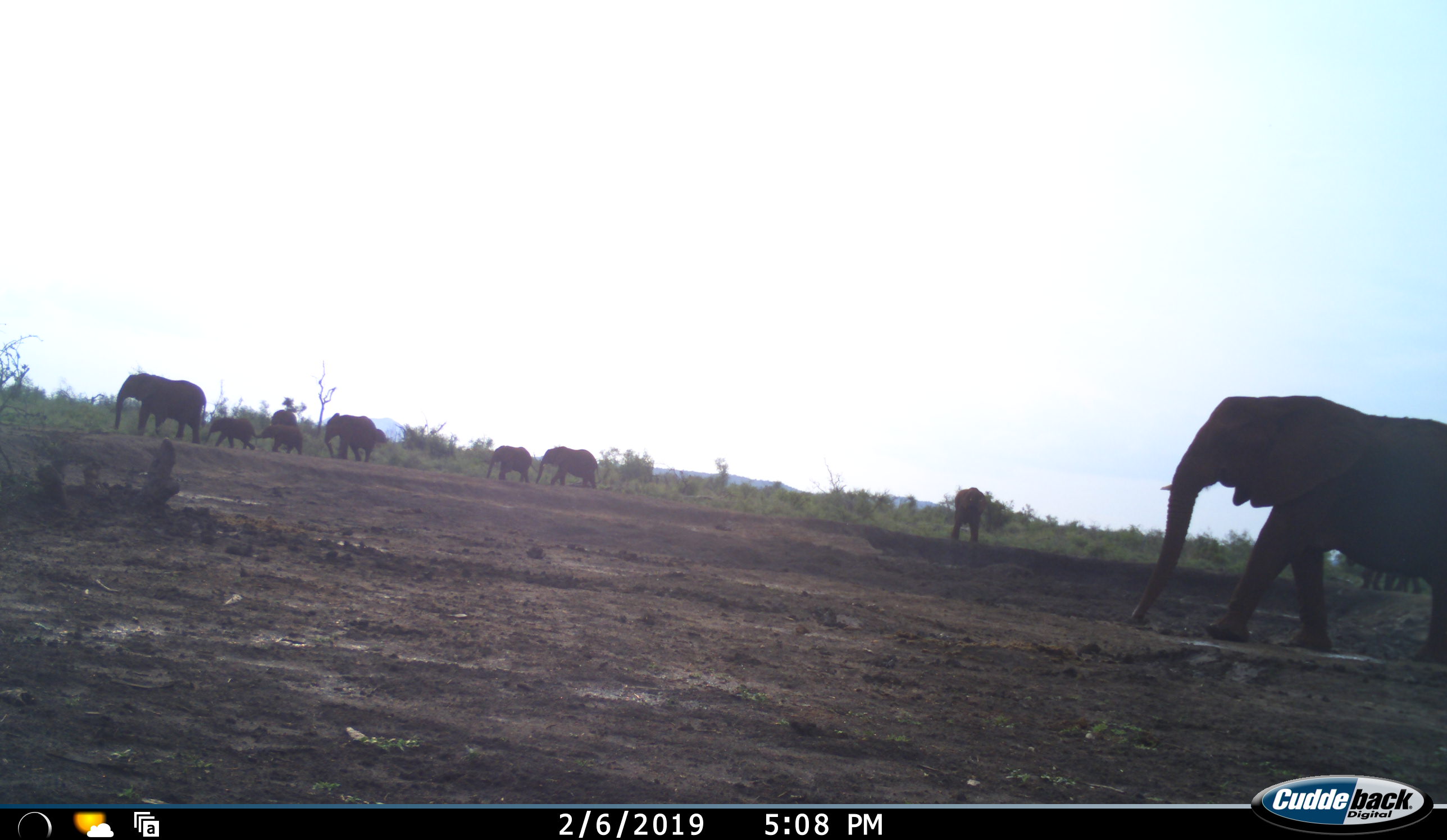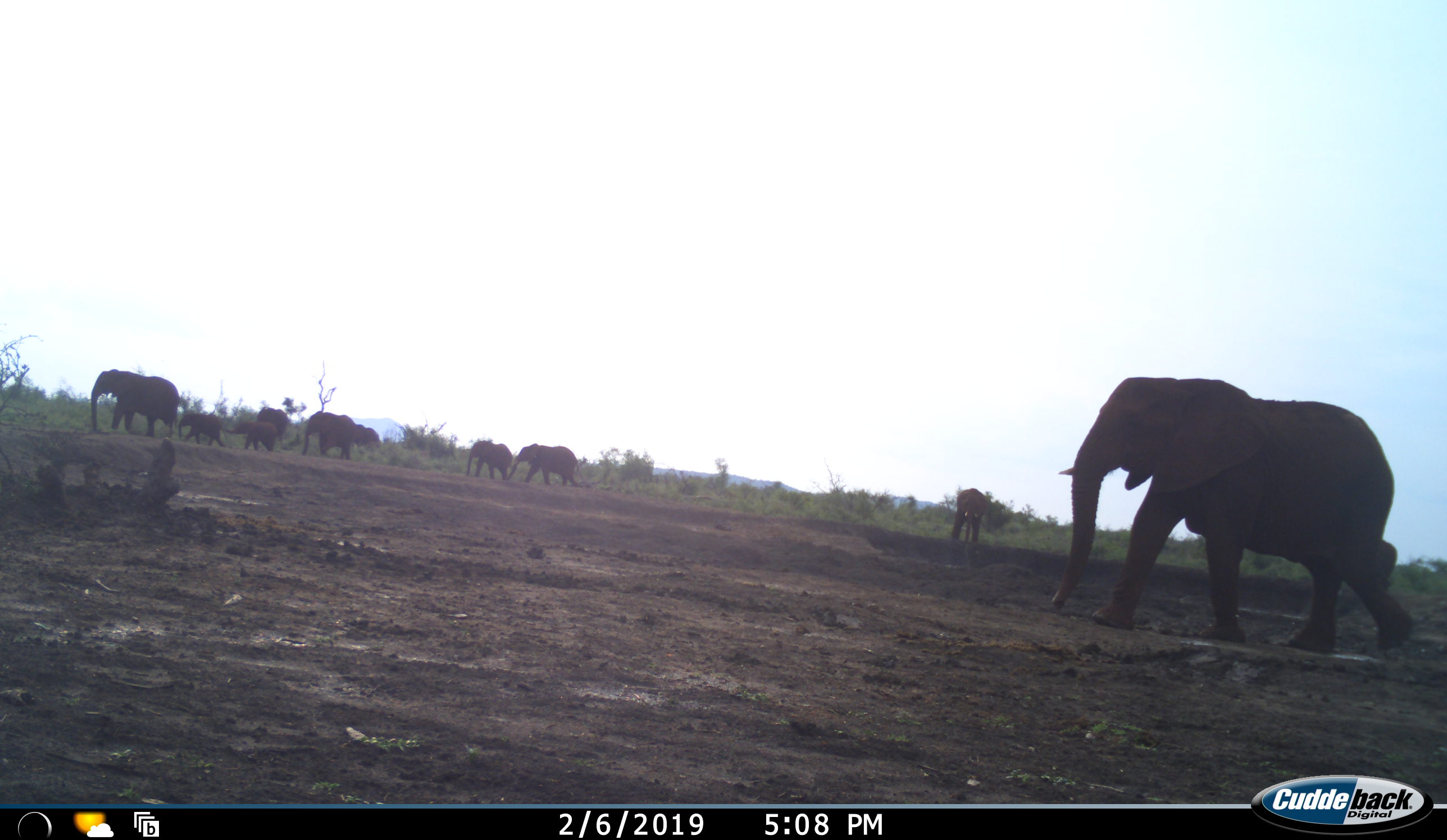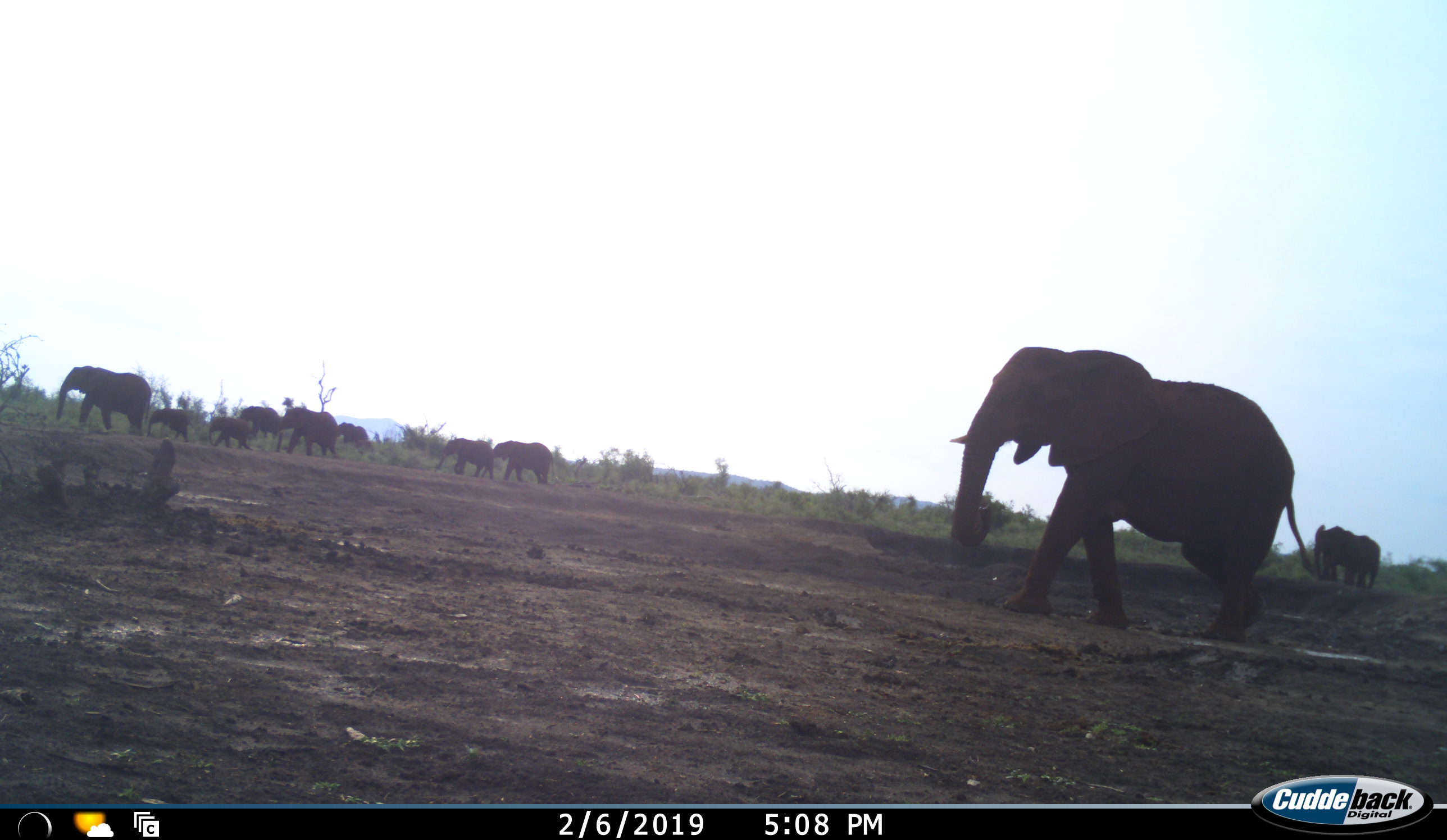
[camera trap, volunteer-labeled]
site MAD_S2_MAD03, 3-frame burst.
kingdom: Animalia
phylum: Chordata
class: Mammalia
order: Proboscidea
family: Elephantidae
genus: Loxodonta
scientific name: Loxodonta africana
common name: african bush elephant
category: elephant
Elephant (african bush elephant) (Loxodonta africana), count 10. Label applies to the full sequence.